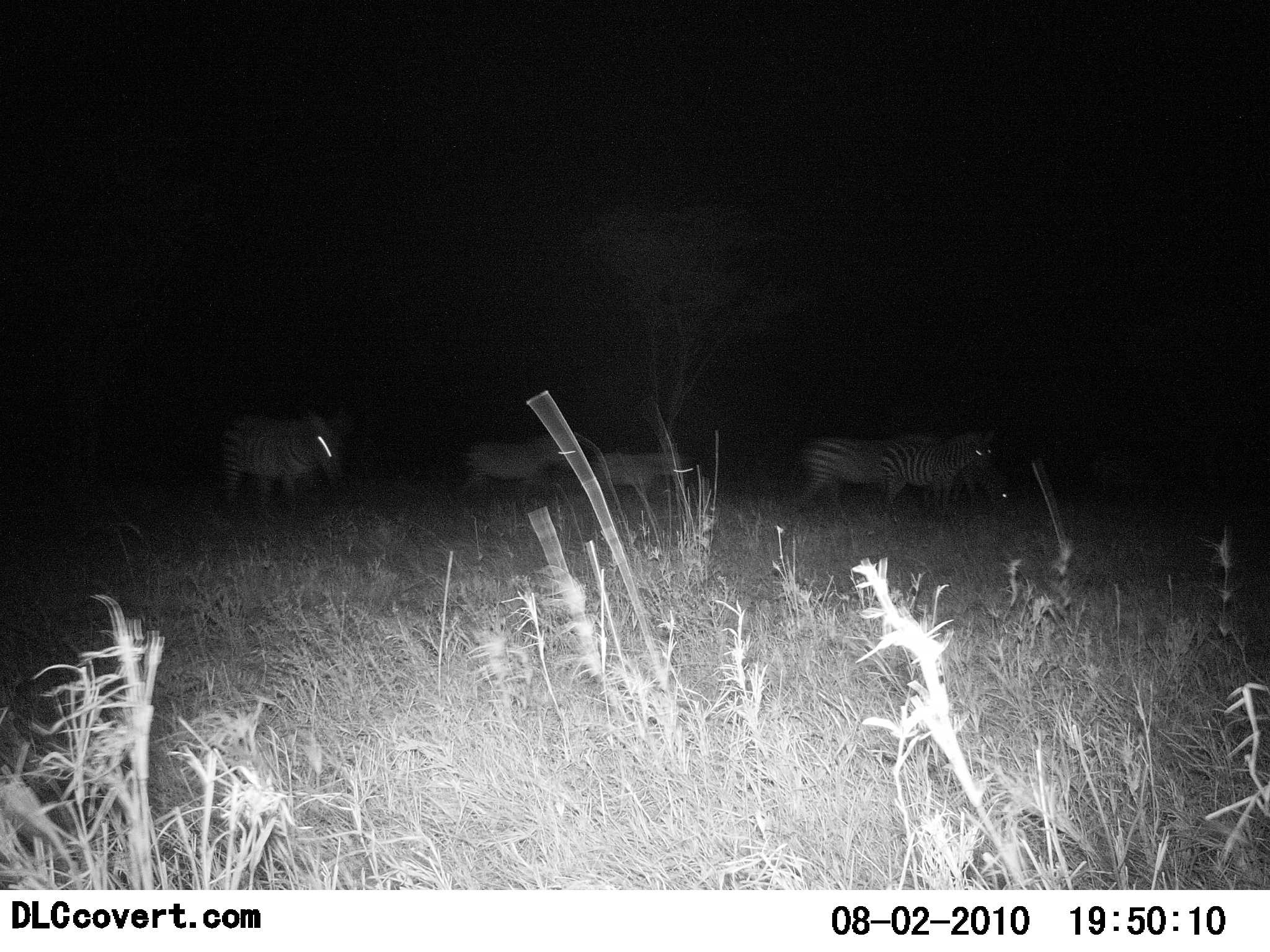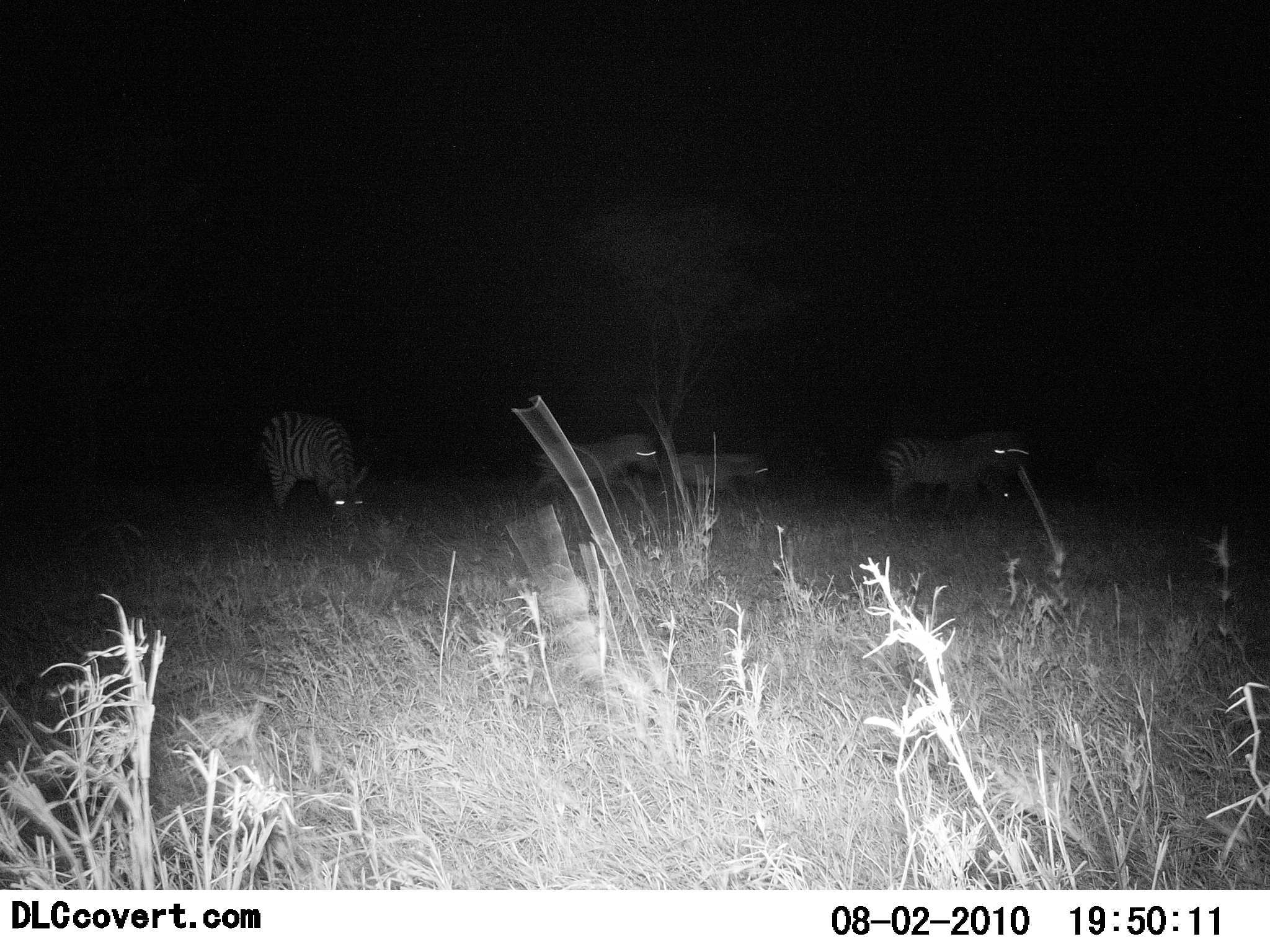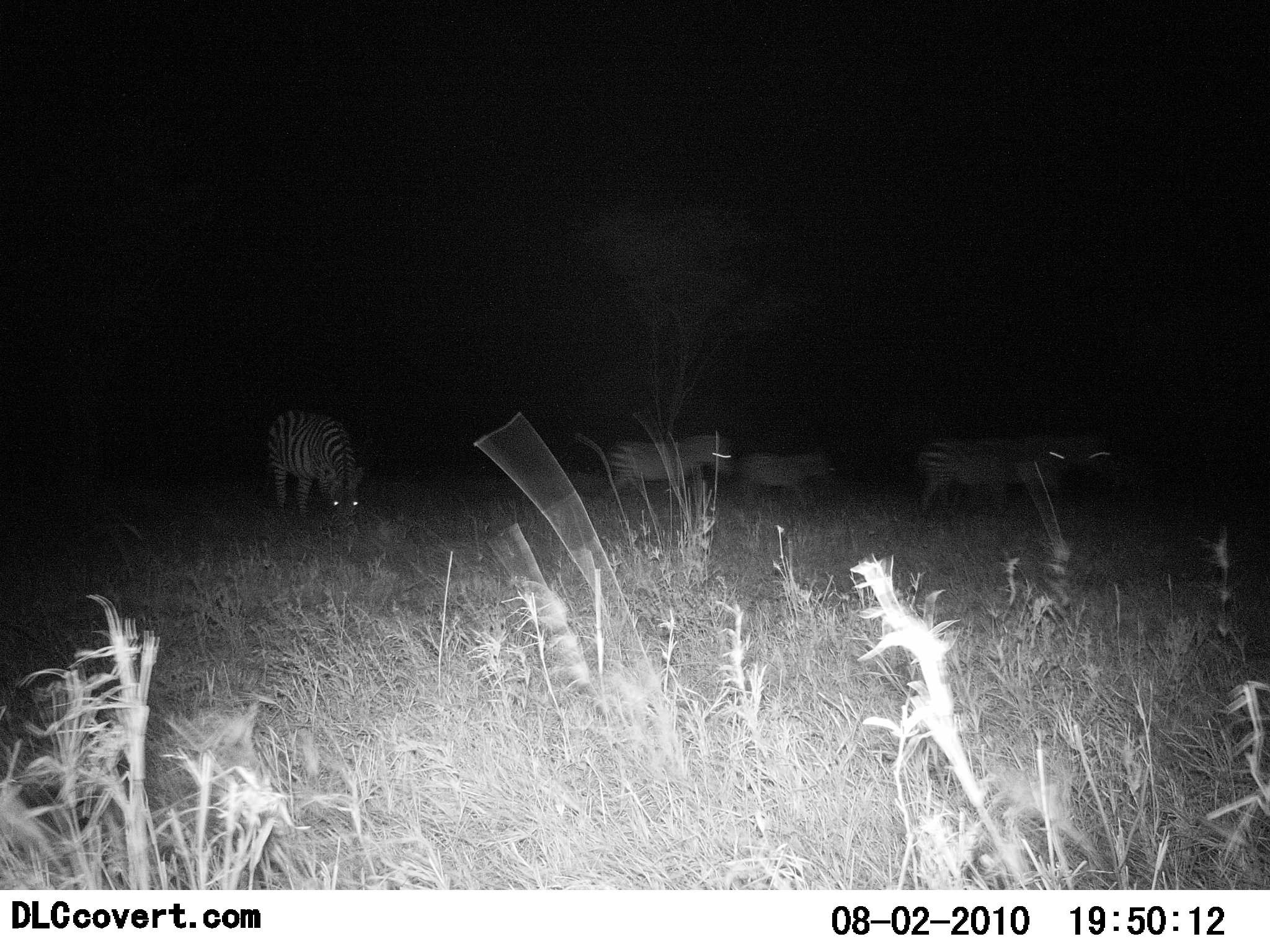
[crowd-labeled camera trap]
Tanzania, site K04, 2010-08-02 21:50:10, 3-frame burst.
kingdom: Animalia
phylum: Chordata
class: Mammalia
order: Perissodactyla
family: Equidae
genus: Equus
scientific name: Equus quagga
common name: plains zebra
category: zebra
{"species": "zebra (plains zebra) (Equus quagga)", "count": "4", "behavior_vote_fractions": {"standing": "32%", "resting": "0%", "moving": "100%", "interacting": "0%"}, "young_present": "14%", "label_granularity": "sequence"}